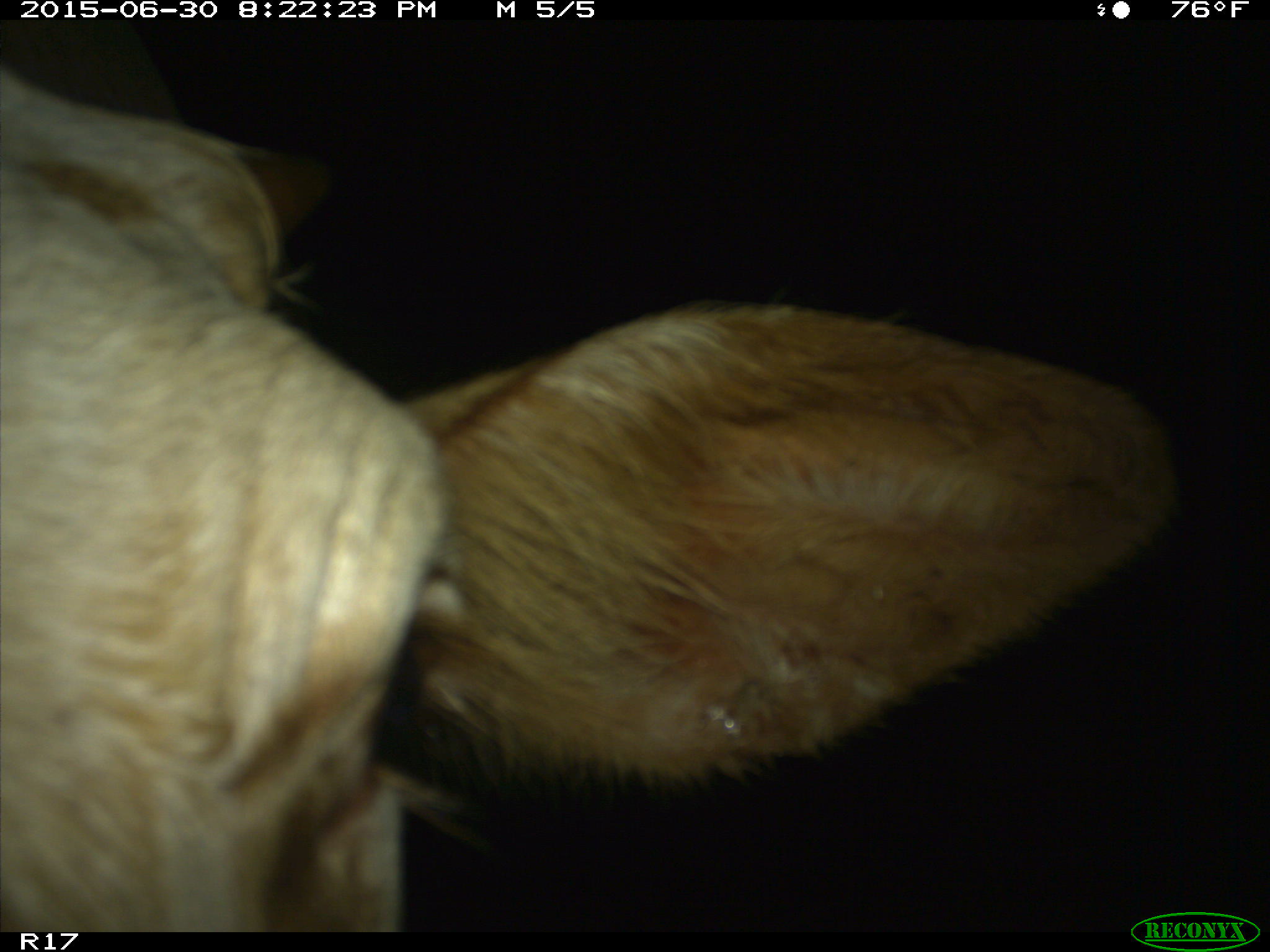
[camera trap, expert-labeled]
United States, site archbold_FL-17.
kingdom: Animalia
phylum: Chordata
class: Mammalia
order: Artiodactyla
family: Bovidae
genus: Bos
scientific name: Bos taurus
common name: domestic cow